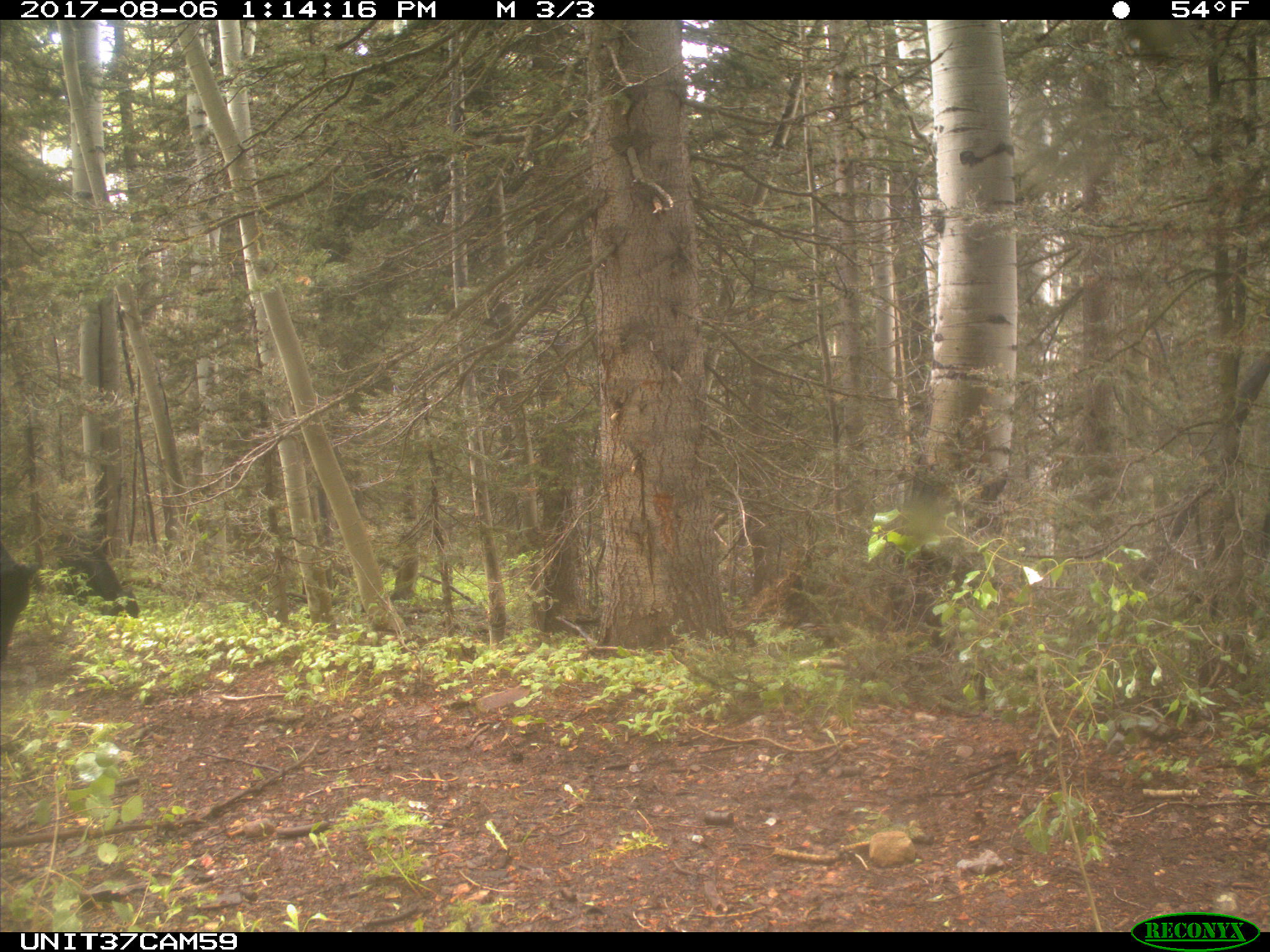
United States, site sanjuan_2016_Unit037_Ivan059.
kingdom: Animalia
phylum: Chordata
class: Mammalia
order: Artiodactyla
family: Bovidae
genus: Bos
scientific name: Bos taurus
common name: domestic cow